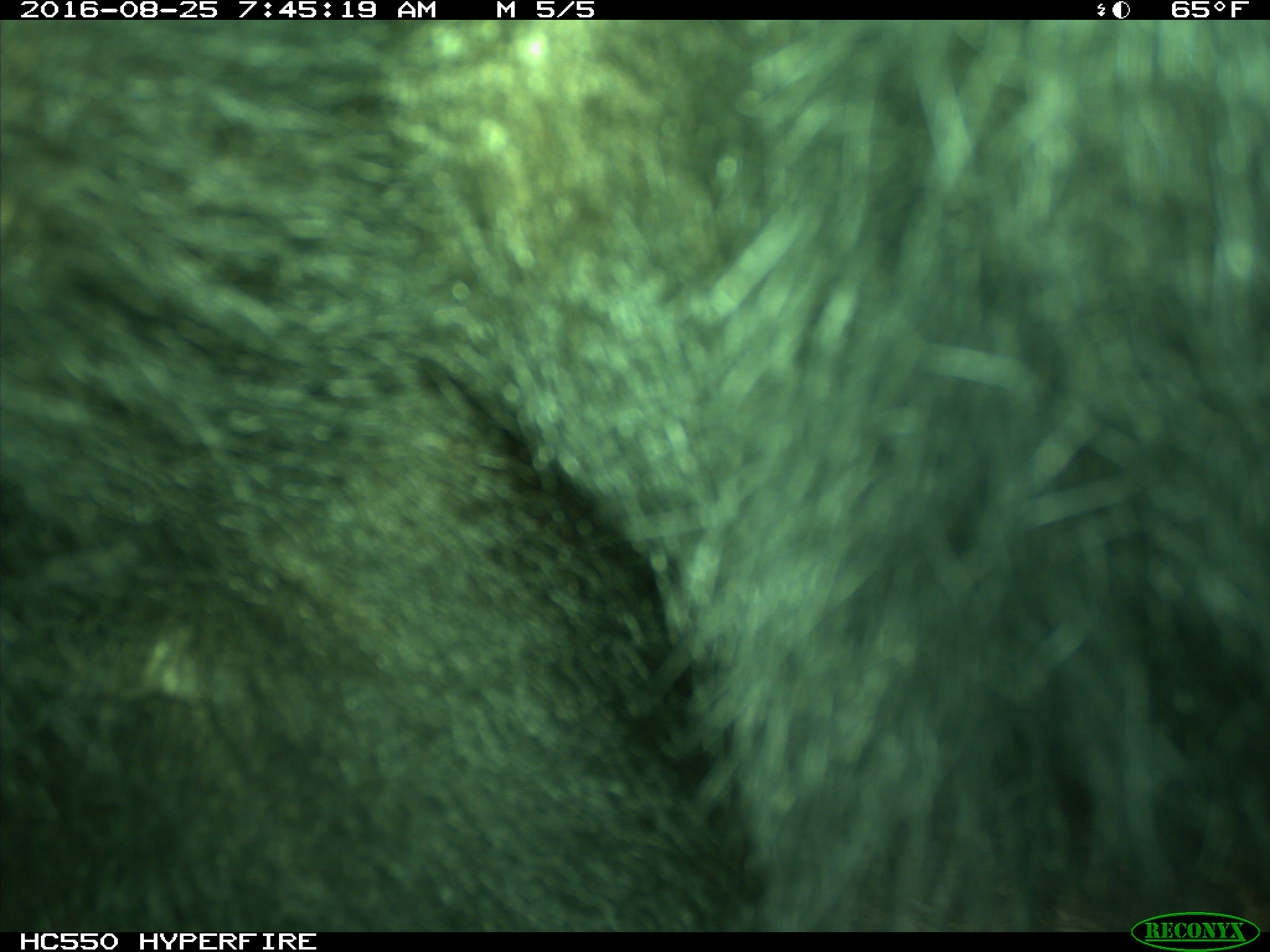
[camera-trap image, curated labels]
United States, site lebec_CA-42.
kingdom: Animalia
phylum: Chordata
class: Mammalia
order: Carnivora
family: Ursidae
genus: Ursus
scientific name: Ursus americanus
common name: american black bear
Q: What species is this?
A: Ursus americanus (american black bear).